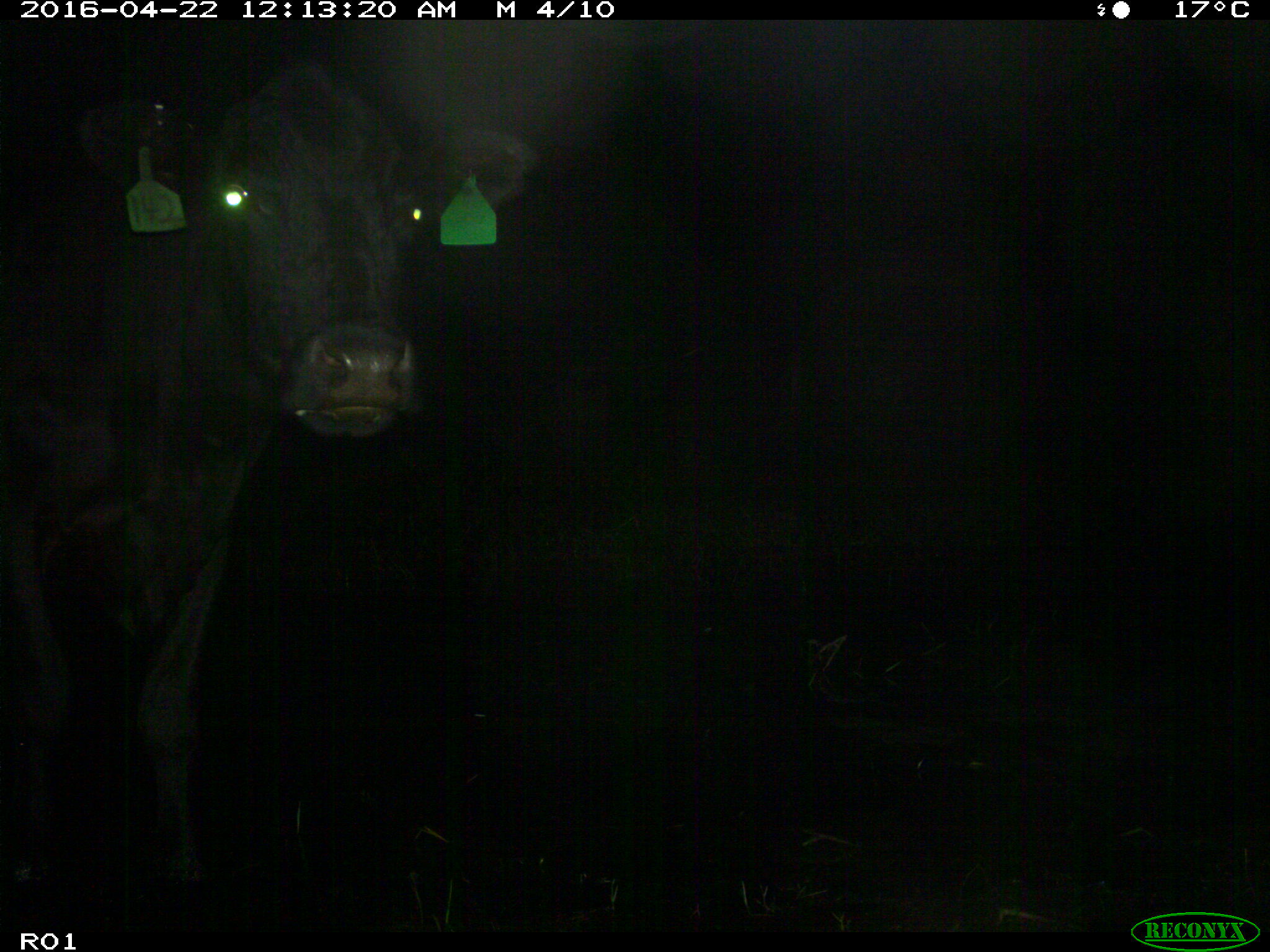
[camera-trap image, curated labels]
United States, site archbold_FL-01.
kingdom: Animalia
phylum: Chordata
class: Mammalia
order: Artiodactyla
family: Bovidae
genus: Bos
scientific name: Bos taurus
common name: domestic cow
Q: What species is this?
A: Bos taurus (domestic cow).